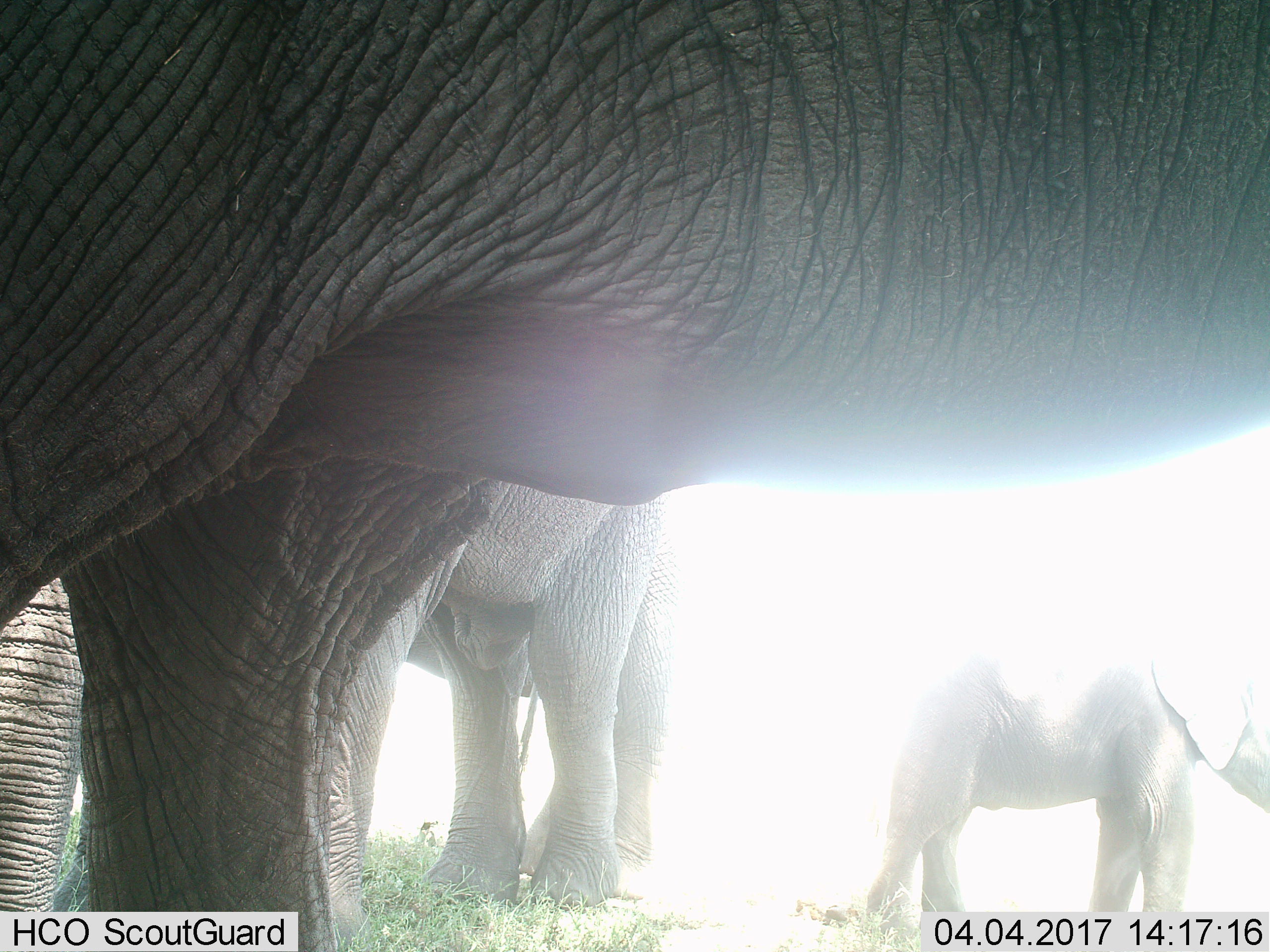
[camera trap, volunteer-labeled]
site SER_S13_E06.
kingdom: Animalia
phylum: Chordata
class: Mammalia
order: Proboscidea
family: Elephantidae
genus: Loxodonta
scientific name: Loxodonta africana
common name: african bush elephant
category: elephant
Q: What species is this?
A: Elephant (african bush elephant) (Loxodonta africana).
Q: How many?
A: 4.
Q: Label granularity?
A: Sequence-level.